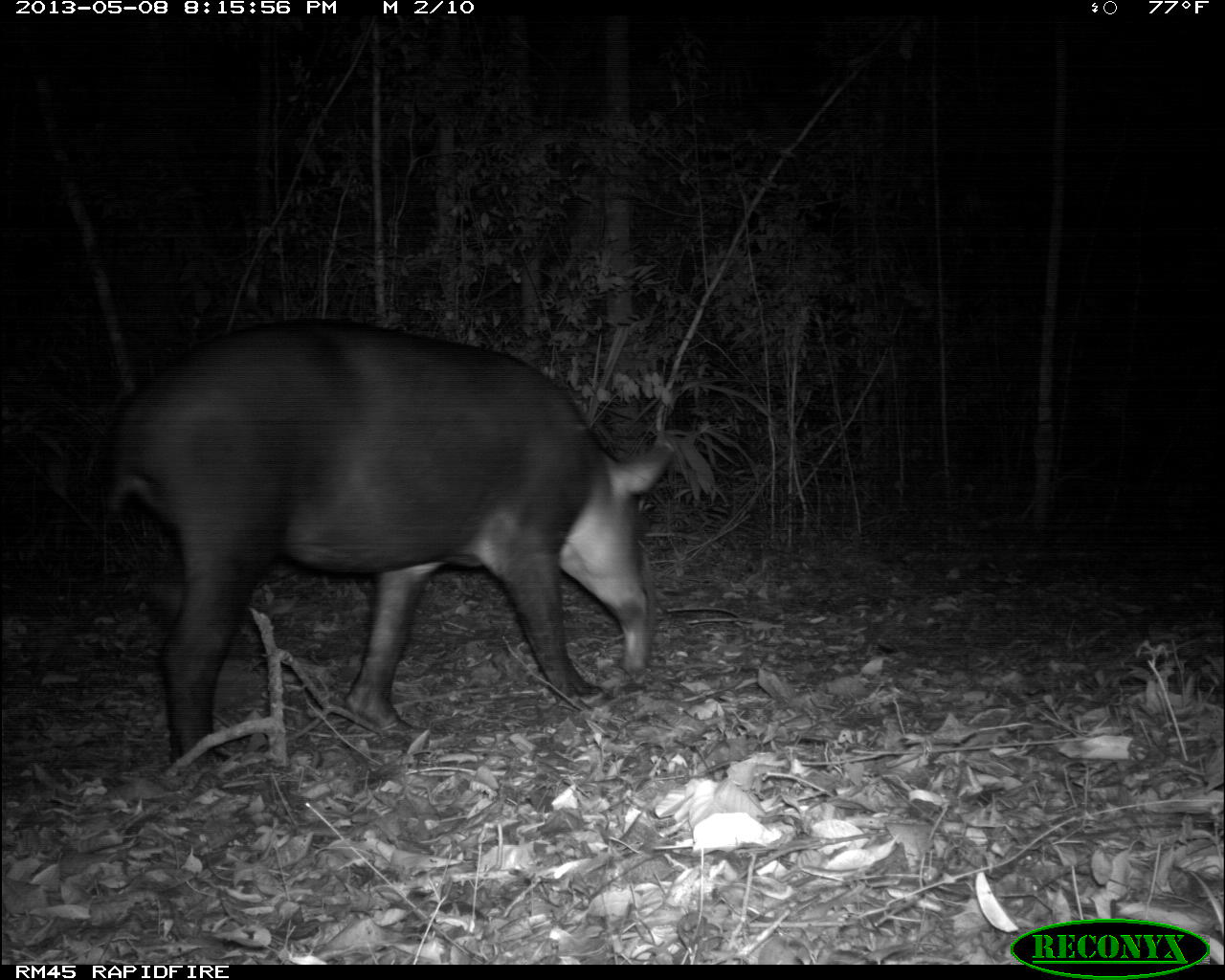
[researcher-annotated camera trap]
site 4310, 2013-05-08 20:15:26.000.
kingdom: Animalia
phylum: Chordata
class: Mammalia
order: Perissodactyla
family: Tapiridae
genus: Tapirus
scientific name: Tapirus bairdii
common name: baird's tapir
Tapirus bairdii (baird's tapir), count 1.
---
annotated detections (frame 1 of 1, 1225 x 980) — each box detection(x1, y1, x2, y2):
tapirus bairdii: detection(103, 314, 676, 772)